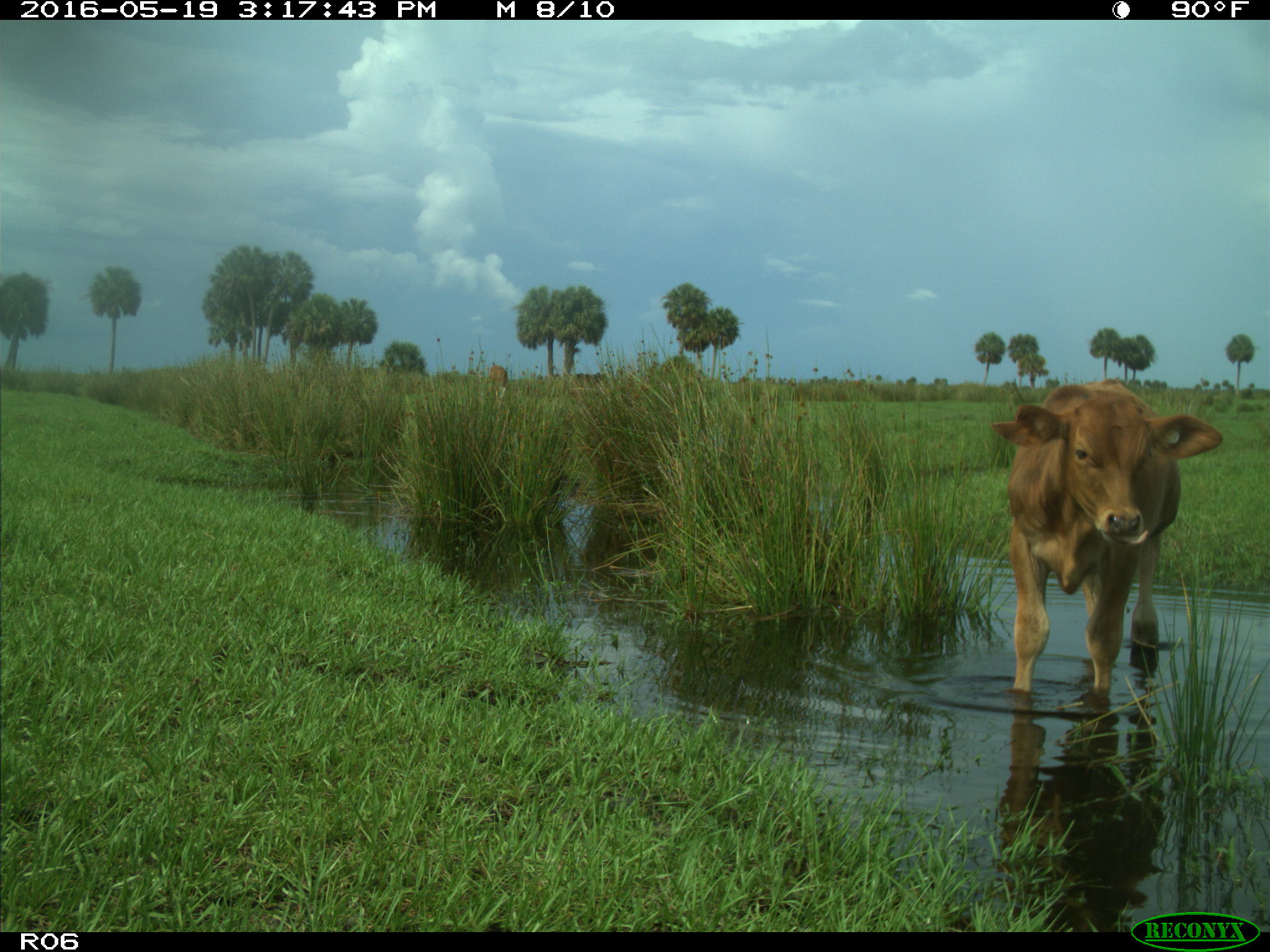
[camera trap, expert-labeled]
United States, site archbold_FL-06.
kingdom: Animalia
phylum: Chordata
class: Mammalia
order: Artiodactyla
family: Bovidae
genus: Bos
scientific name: Bos taurus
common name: domestic cow